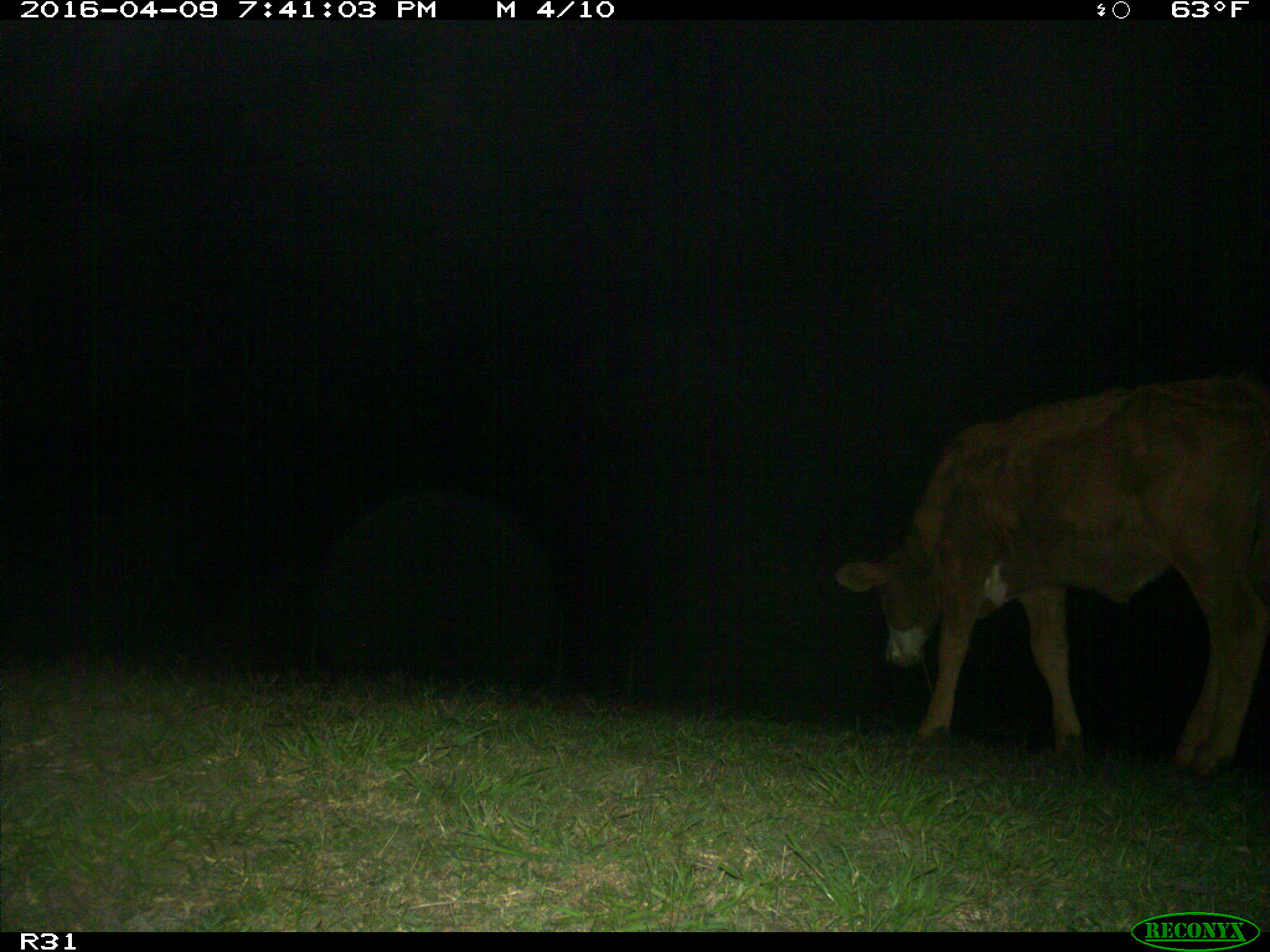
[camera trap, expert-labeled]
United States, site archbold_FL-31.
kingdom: Animalia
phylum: Chordata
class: Mammalia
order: Artiodactyla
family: Bovidae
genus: Bos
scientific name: Bos taurus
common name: domestic cow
Bos taurus (domestic cow).